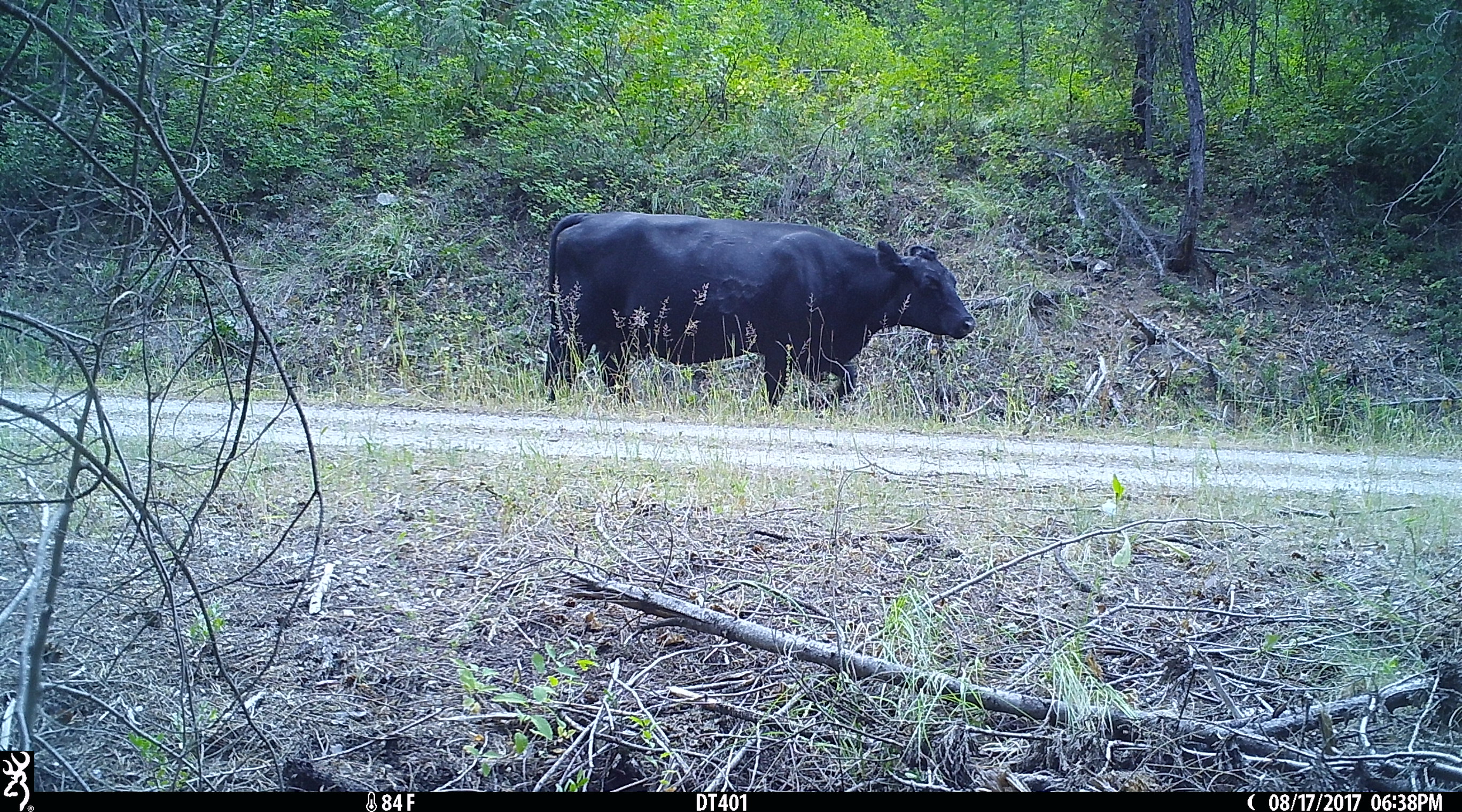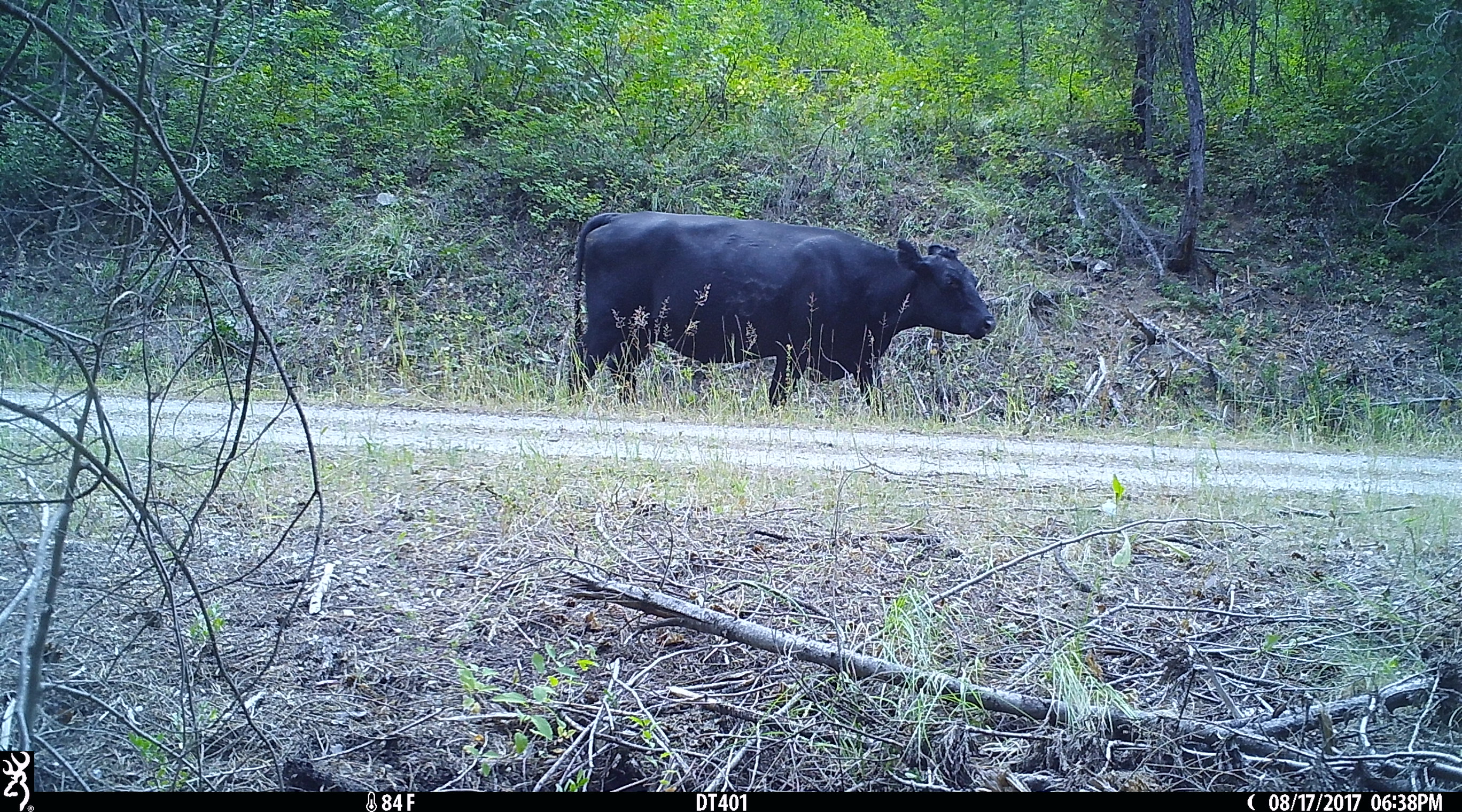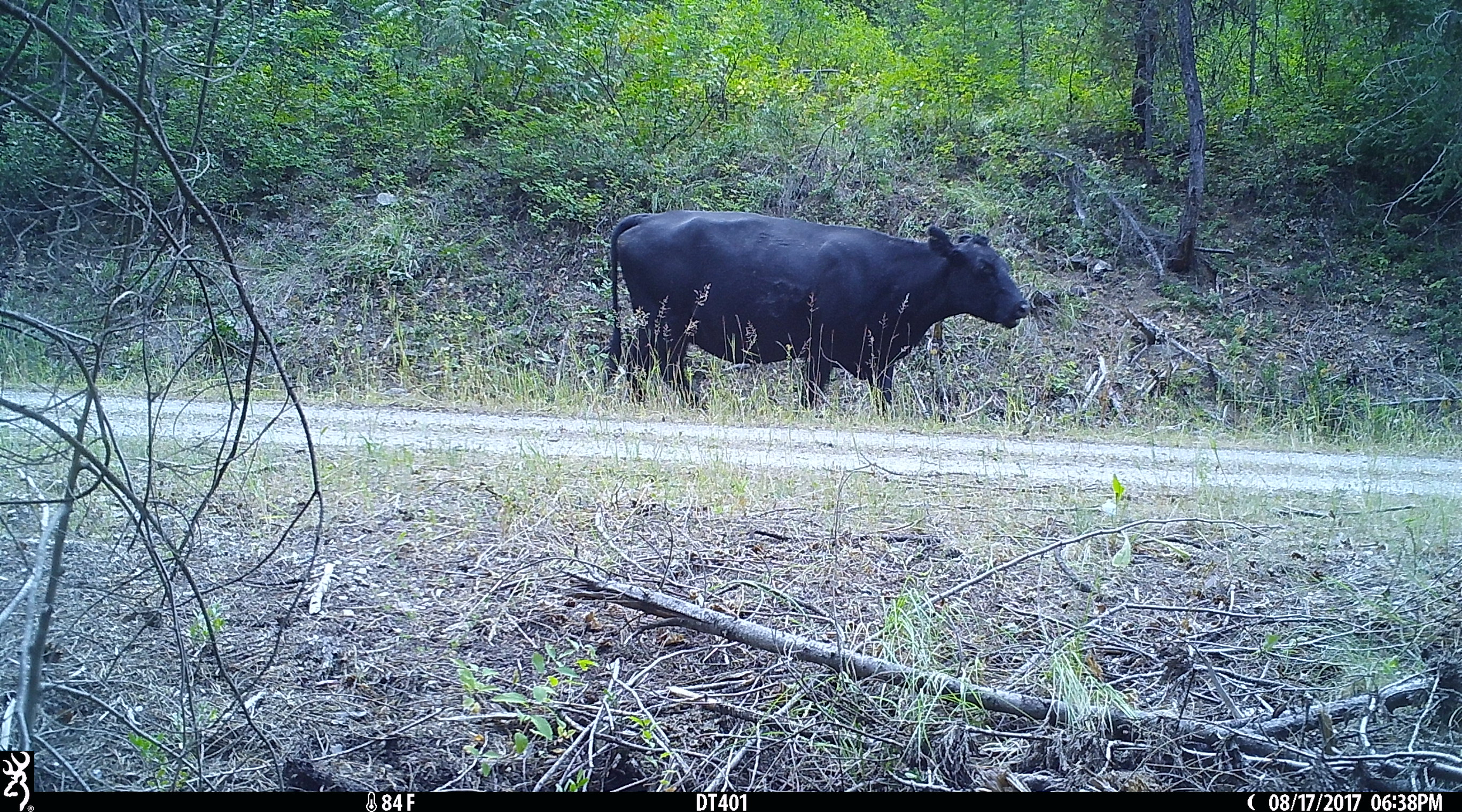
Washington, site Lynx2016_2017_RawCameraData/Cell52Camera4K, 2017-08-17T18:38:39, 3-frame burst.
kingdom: Animalia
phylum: Chordata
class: Mammalia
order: Artiodactyla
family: Bovidae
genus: Bos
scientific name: Bos taurus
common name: domestic cattle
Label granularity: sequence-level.